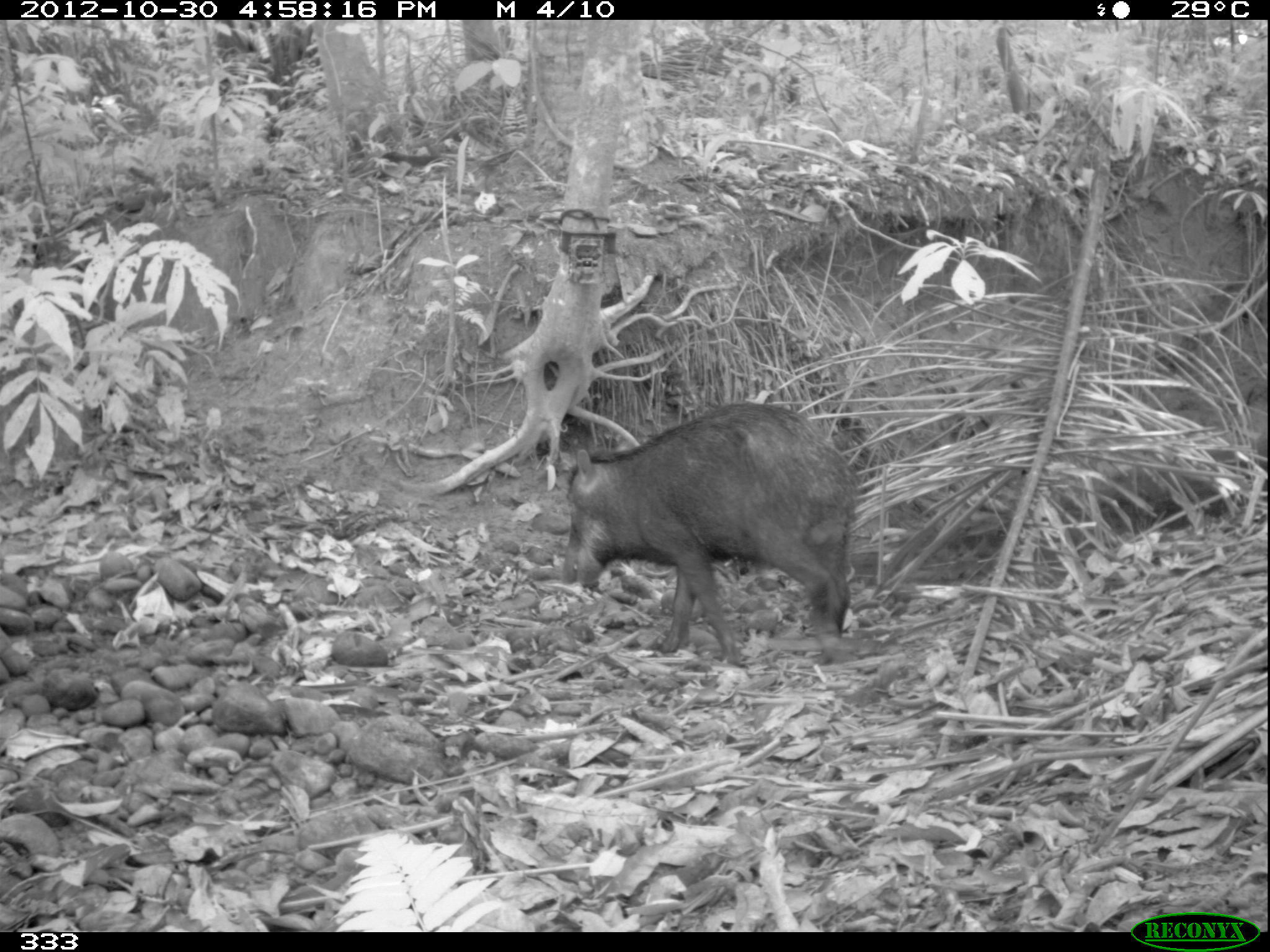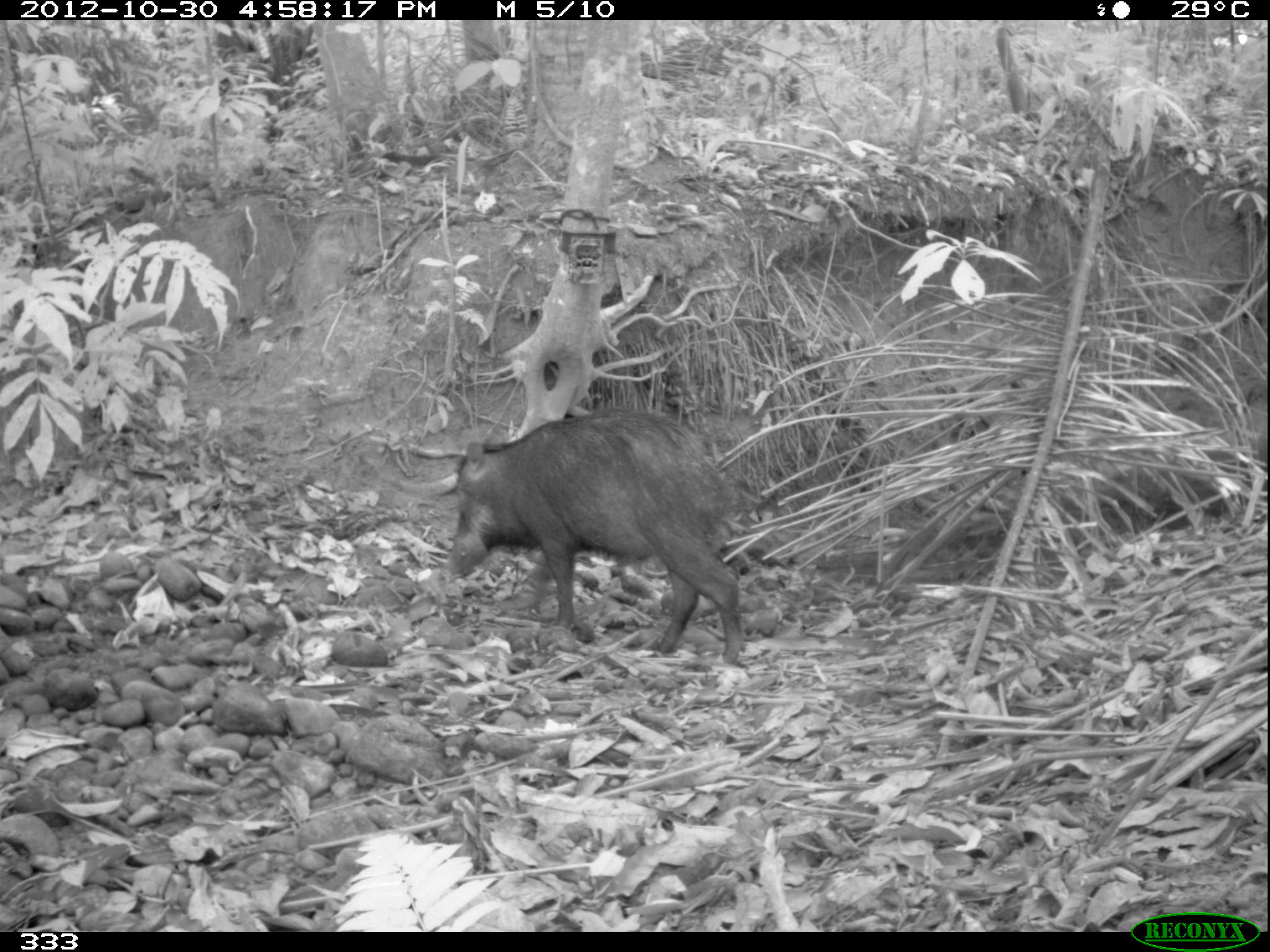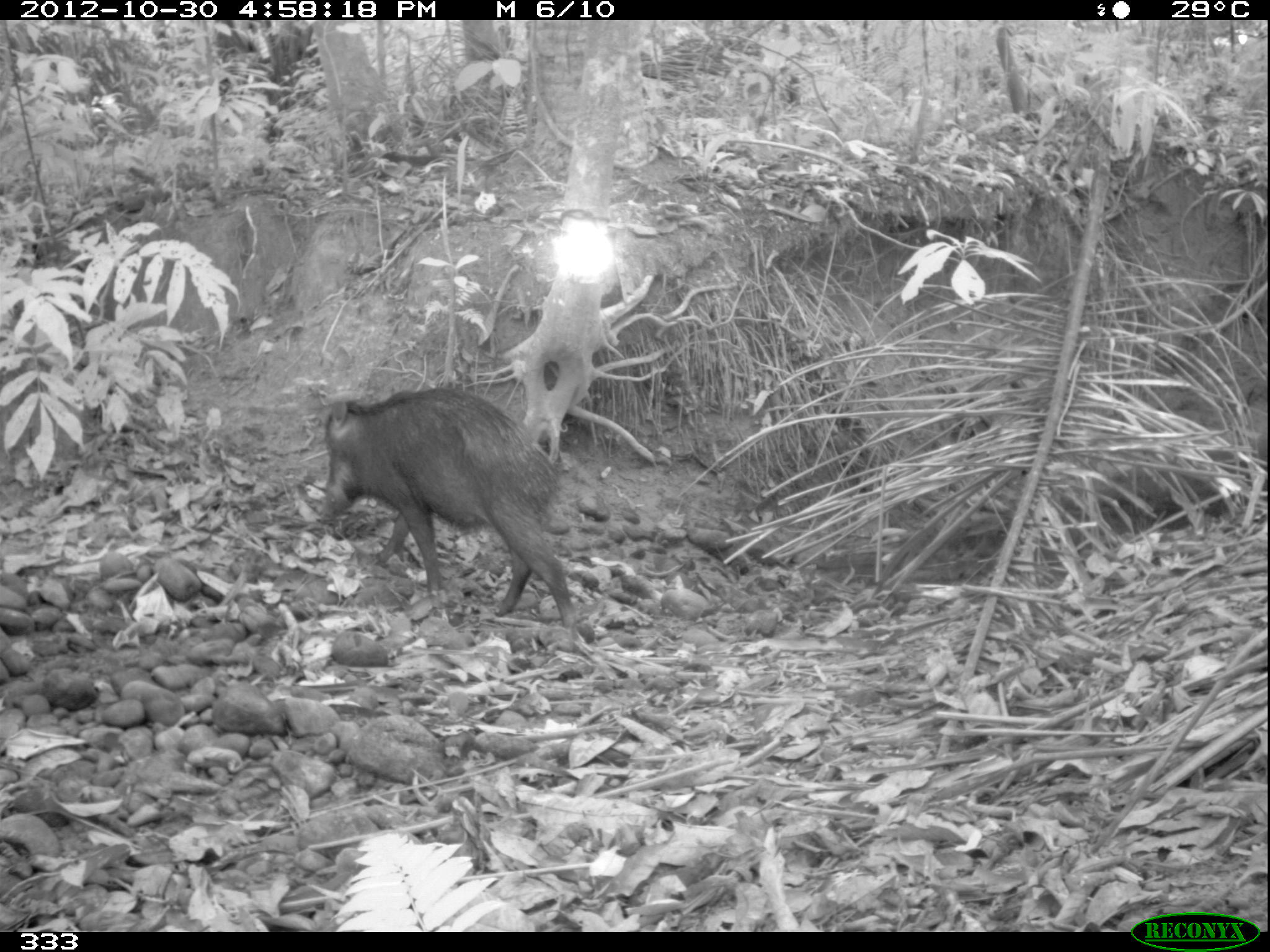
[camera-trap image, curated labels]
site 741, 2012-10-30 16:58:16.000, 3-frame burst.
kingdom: Animalia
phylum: Chordata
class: Mammalia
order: Artiodactyla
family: Tayassuidae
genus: Tayassu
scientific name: Tayassu pecari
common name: white-lipped peccary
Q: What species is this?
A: Tayassu pecari (white-lipped peccary).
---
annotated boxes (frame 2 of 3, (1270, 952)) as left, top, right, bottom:
tayassu pecari: 446, 408, 745, 661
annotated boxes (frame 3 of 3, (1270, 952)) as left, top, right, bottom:
tayassu pecari: 323, 385, 580, 629